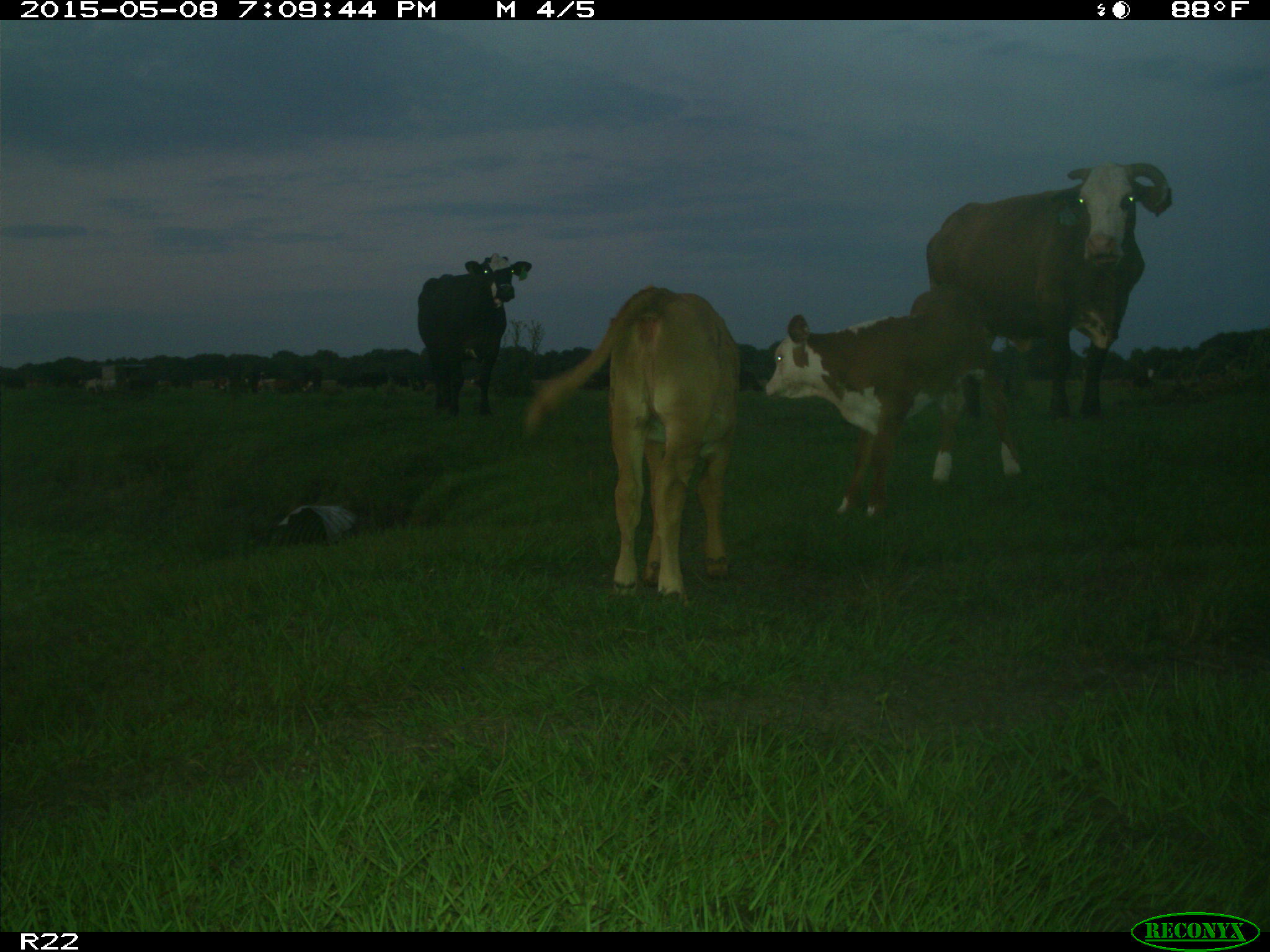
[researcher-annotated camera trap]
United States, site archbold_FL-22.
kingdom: Animalia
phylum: Chordata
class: Mammalia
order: Artiodactyla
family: Bovidae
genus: Bos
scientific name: Bos taurus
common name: domestic cow